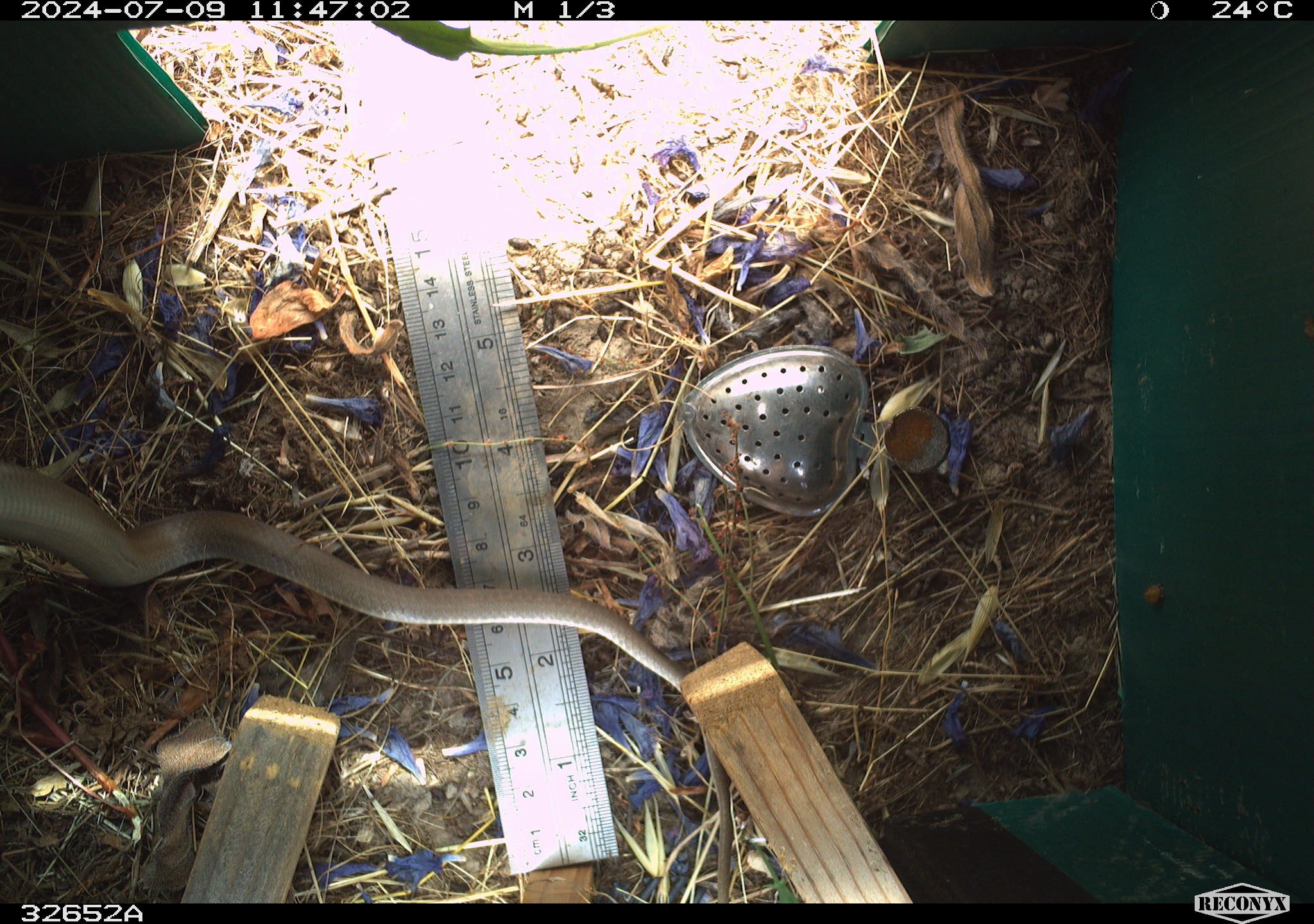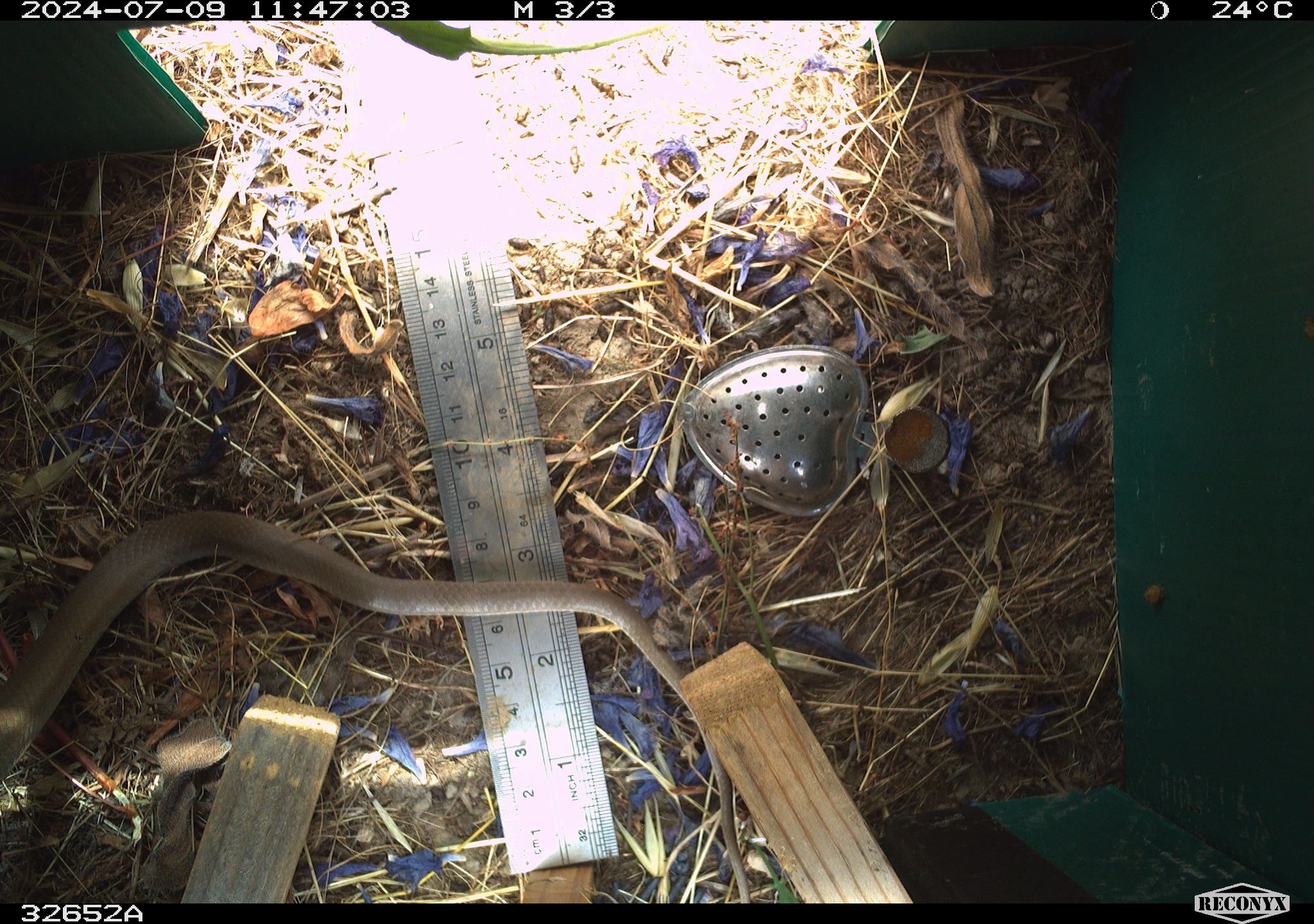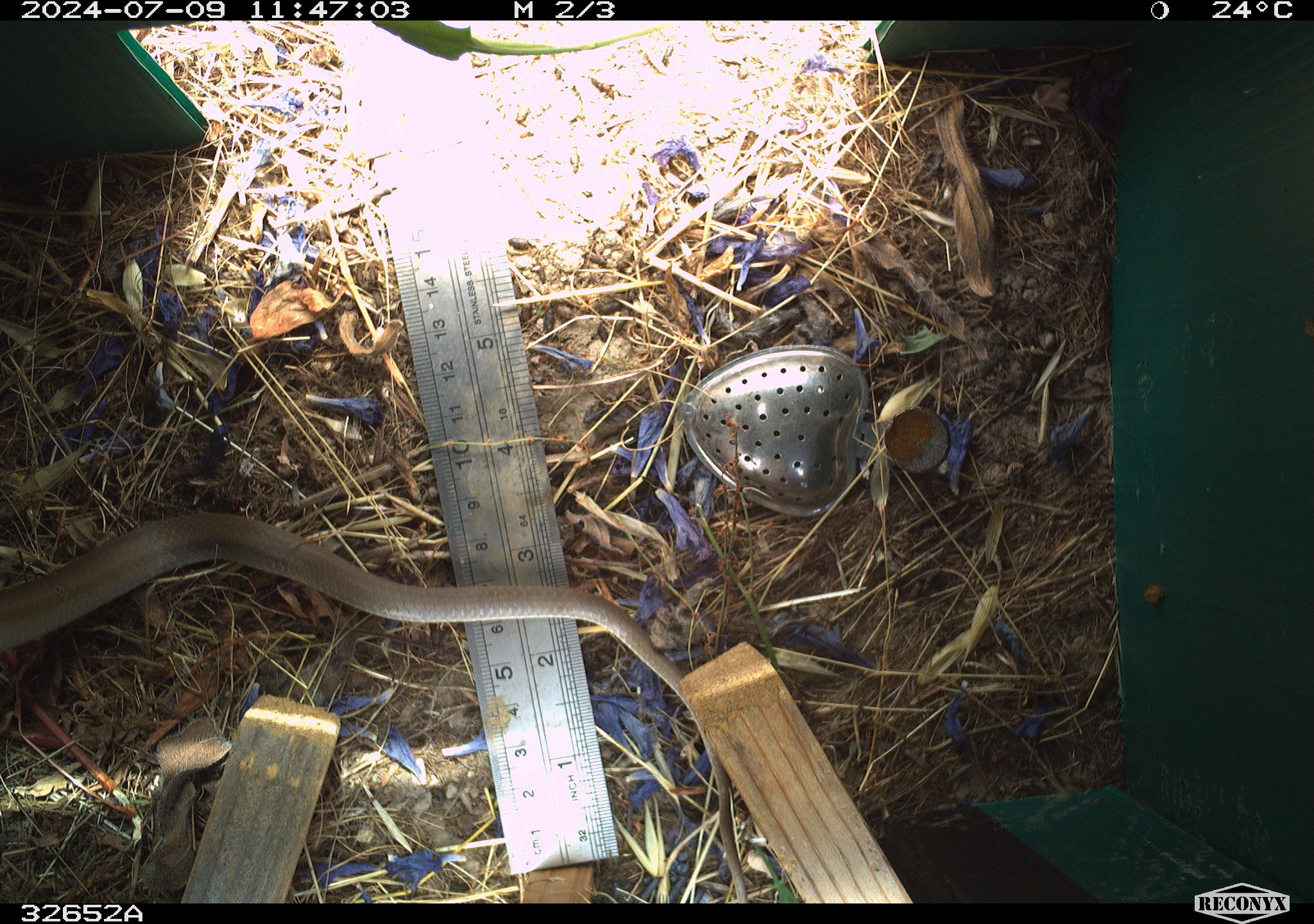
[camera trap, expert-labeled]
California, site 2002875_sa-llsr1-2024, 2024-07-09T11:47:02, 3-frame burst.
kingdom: Animalia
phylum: Chordata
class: Reptilia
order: Squamata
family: Colubridae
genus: Coluber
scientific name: Coluber constrictor mormon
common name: western yellow-bellied racer